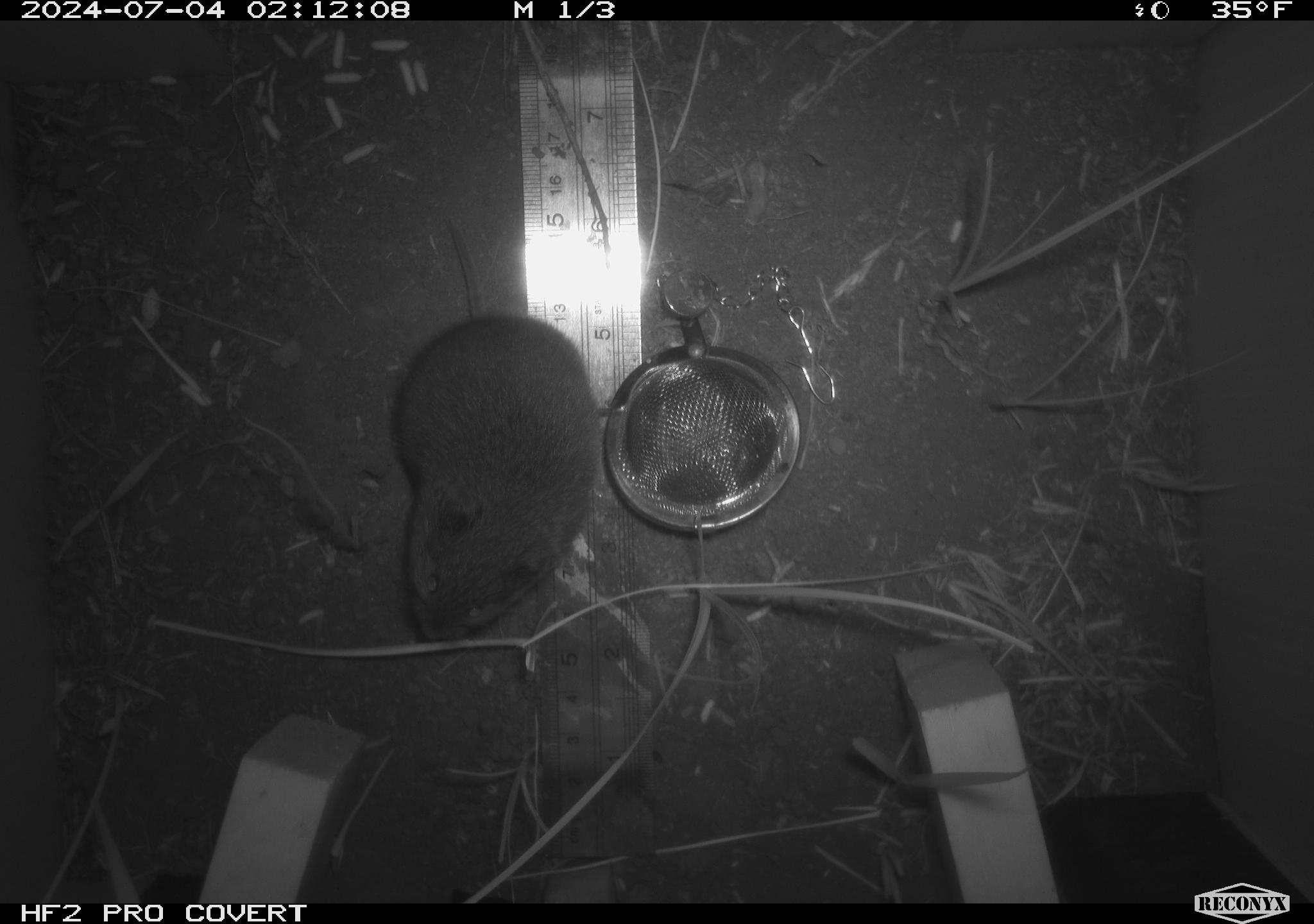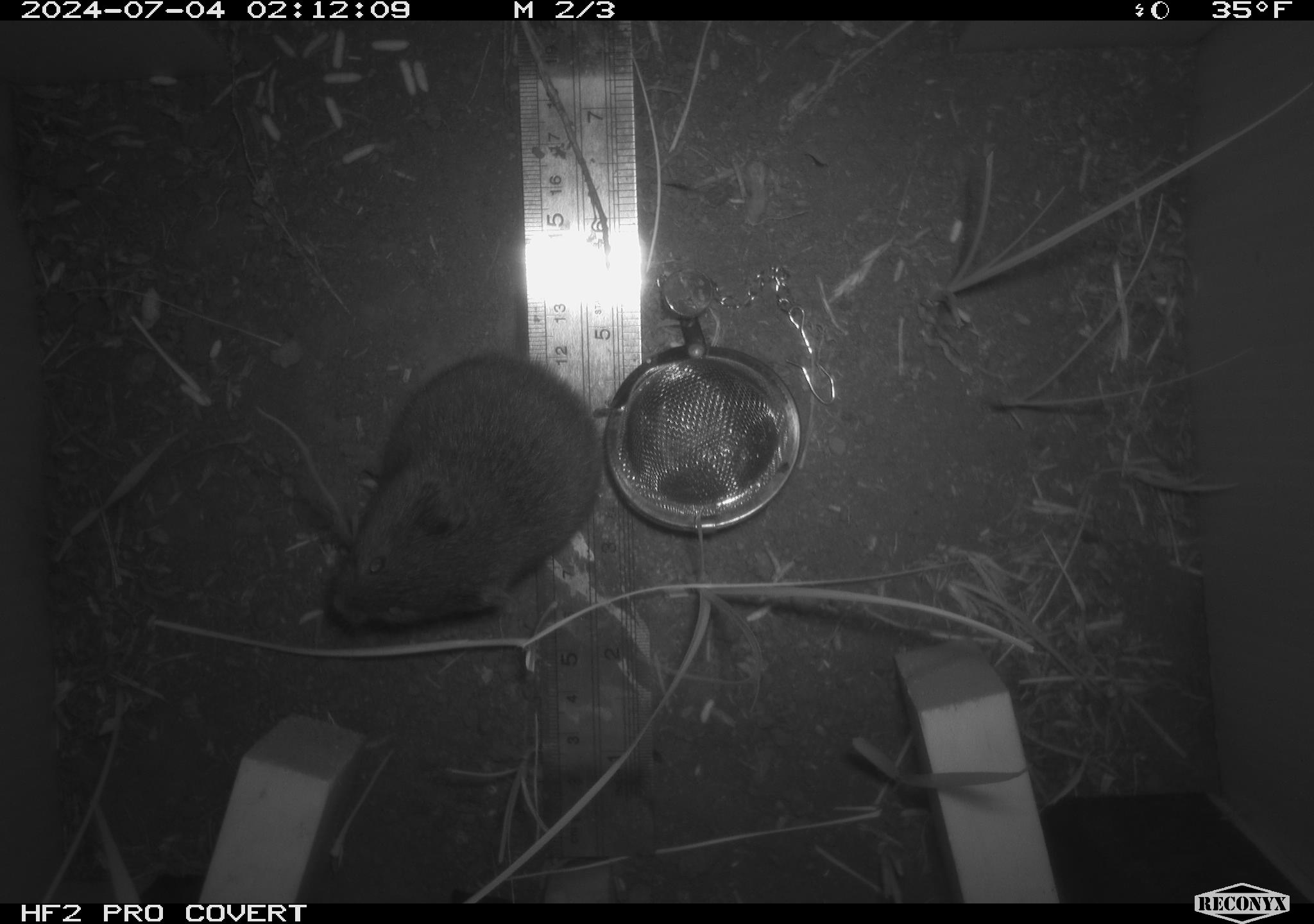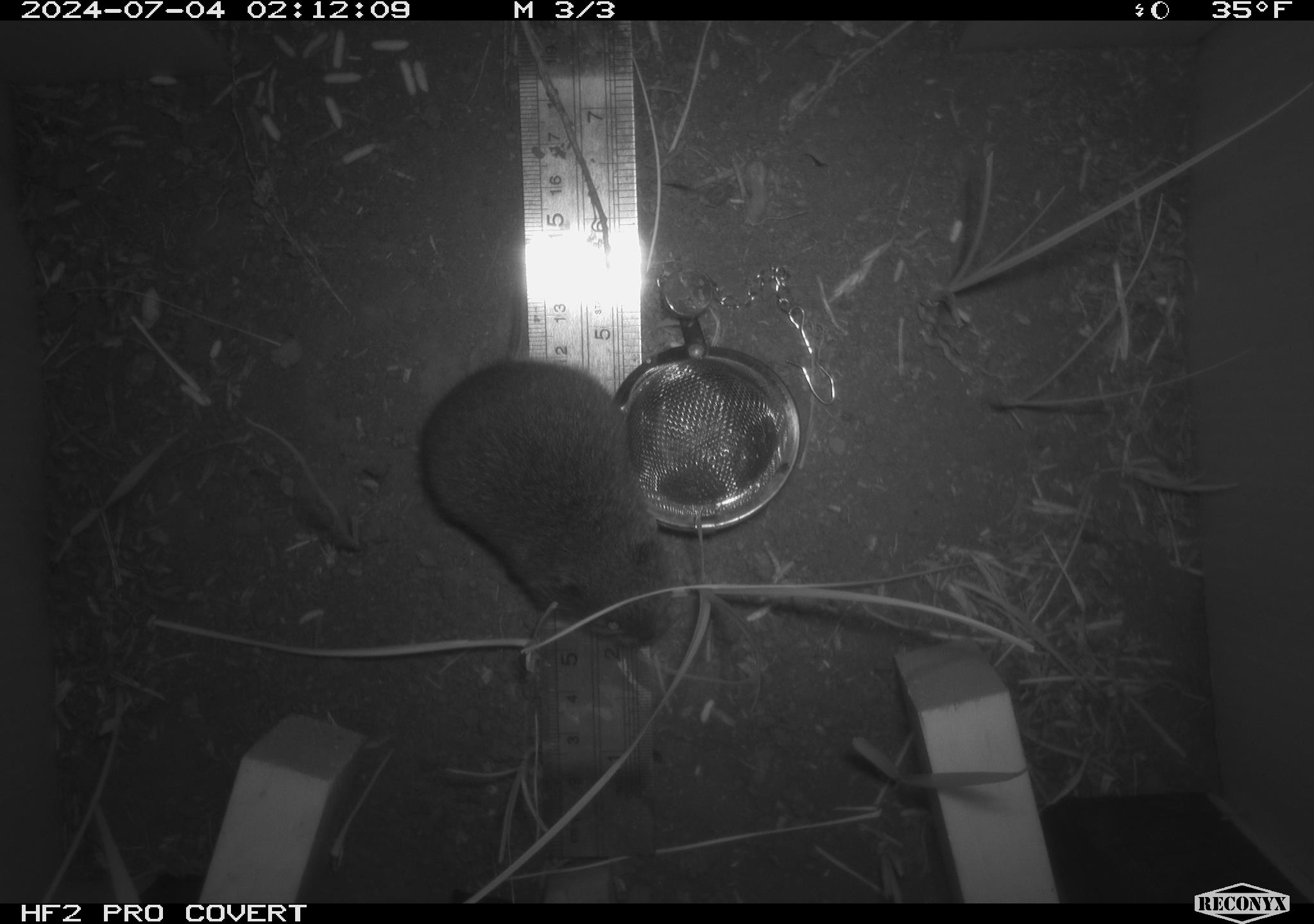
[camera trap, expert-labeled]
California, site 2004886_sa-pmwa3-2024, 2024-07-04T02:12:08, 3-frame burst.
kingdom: Animalia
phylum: Chordata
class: Mammalia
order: Rodentia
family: Cricetidae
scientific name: Arvicolinae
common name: voles, lemmings, and muskrats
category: arvicolinae subfamily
Arvicolinae subfamily (voles, lemmings, and muskrats) (Arvicolinae).